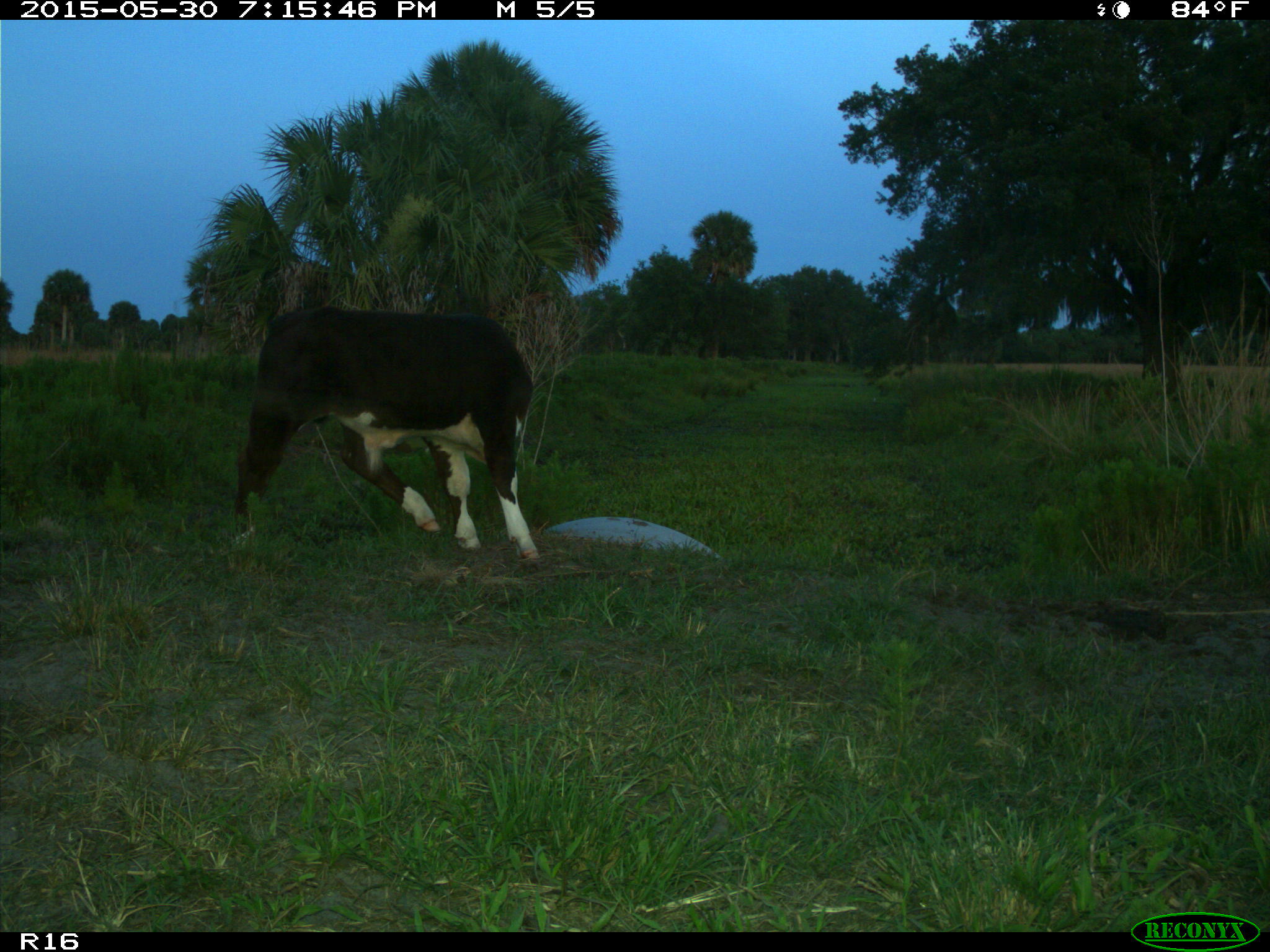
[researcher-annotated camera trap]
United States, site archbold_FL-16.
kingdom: Animalia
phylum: Chordata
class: Mammalia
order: Artiodactyla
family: Bovidae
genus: Bos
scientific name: Bos taurus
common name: domestic cow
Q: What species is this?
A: Bos taurus (domestic cow).